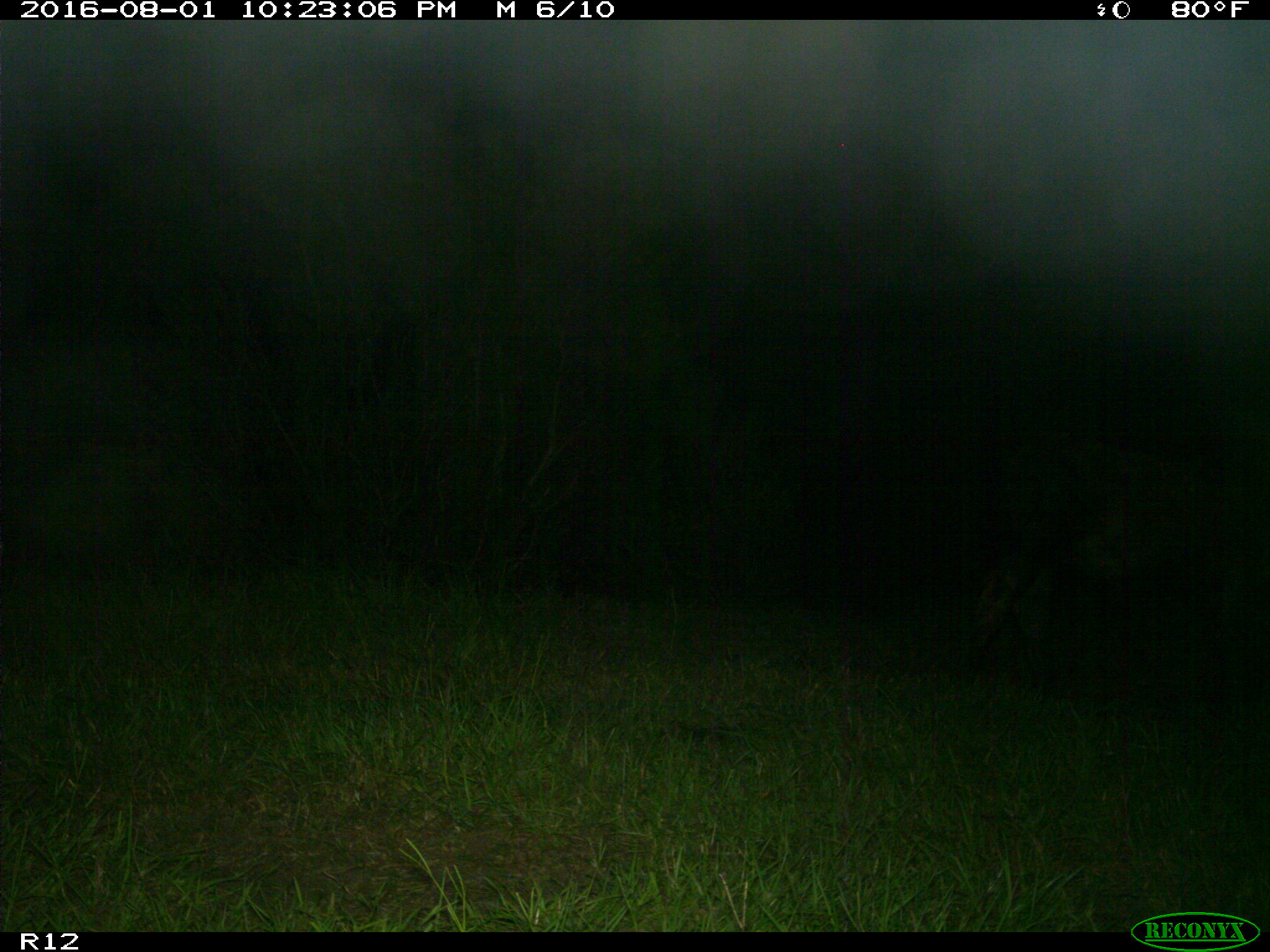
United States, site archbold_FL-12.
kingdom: Animalia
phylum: Chordata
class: Mammalia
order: Artiodactyla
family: Bovidae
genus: Bos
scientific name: Bos taurus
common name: domestic cow